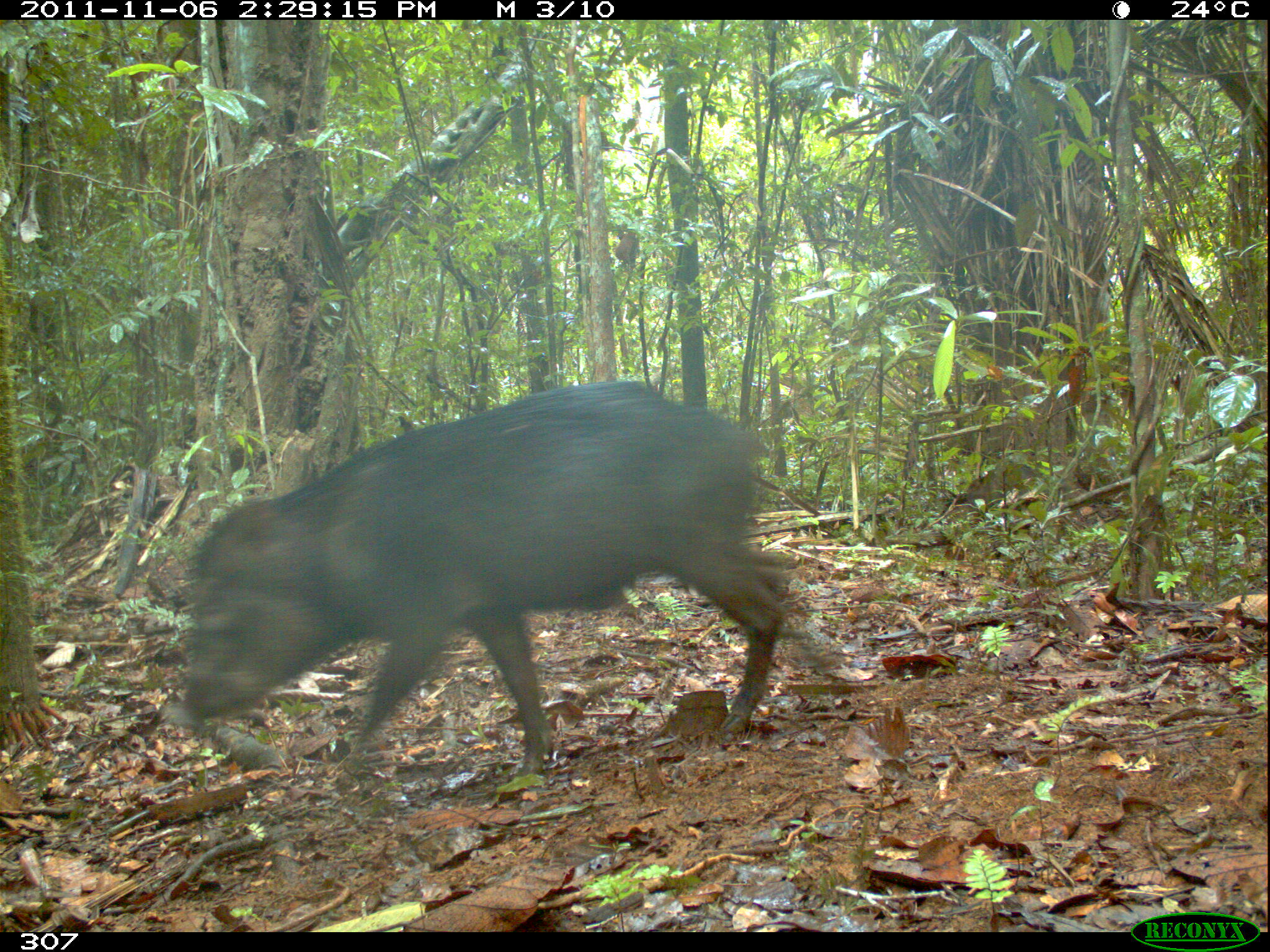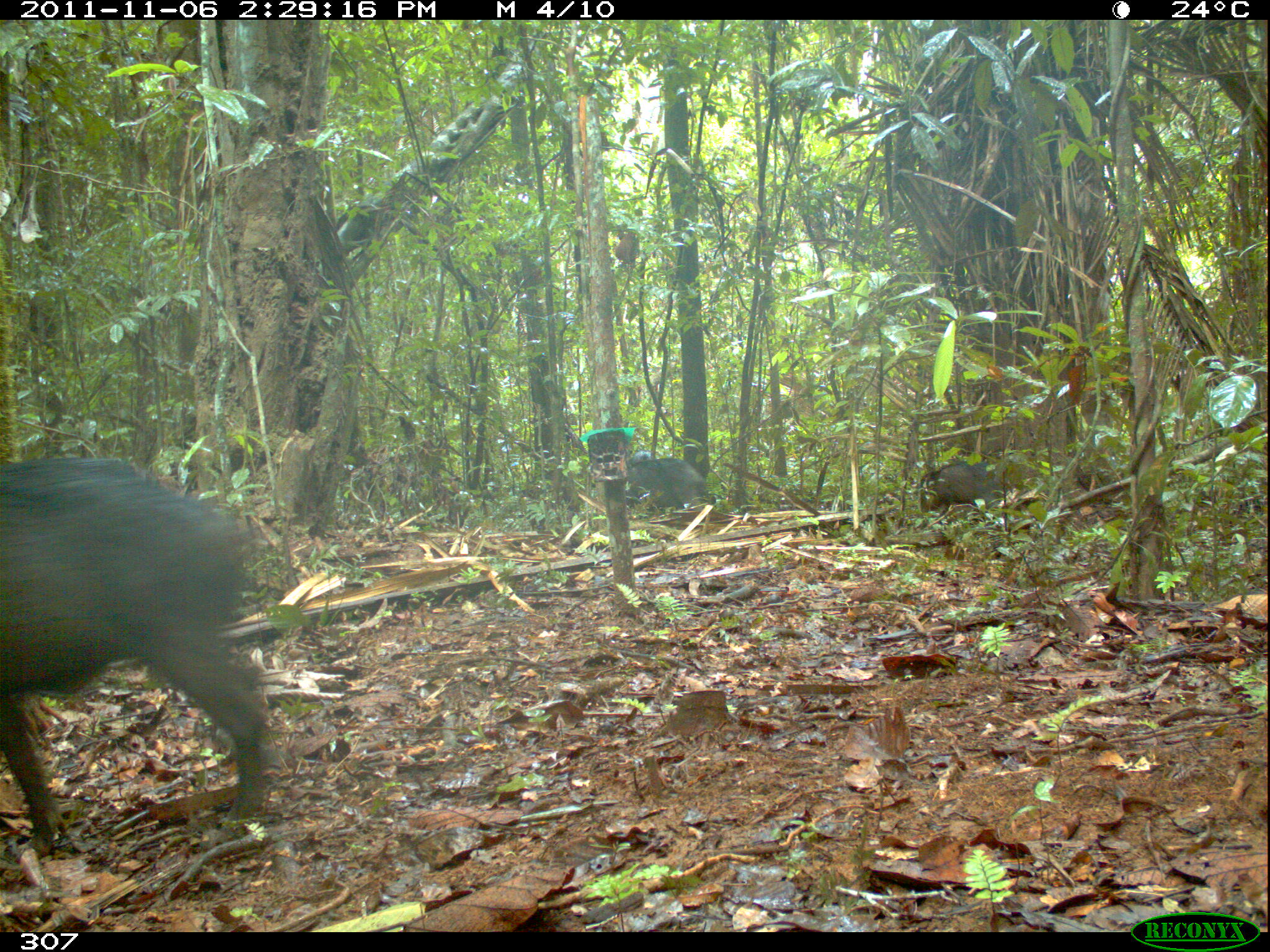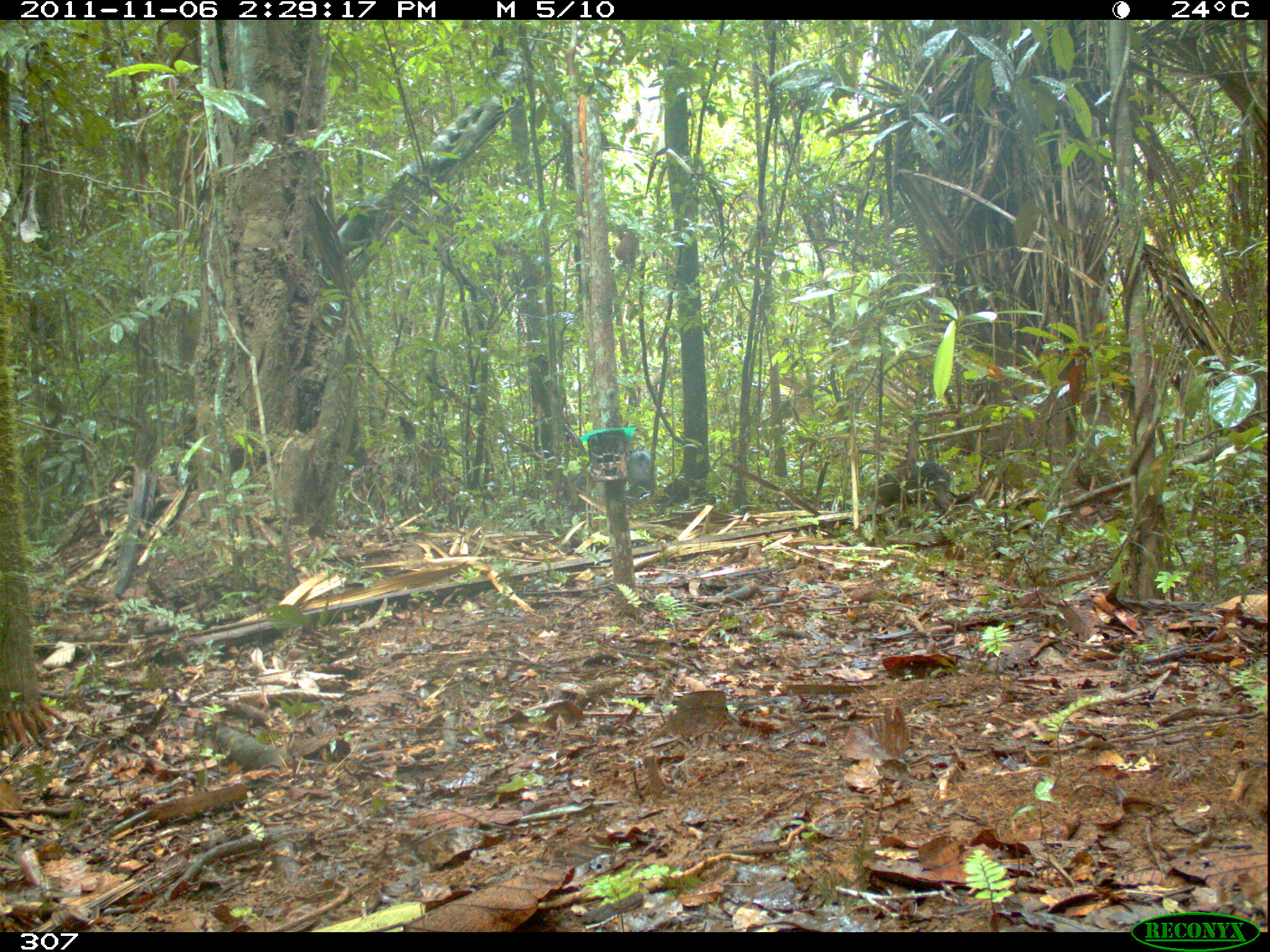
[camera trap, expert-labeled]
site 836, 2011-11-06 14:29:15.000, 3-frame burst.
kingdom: Animalia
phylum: Chordata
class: Mammalia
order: Artiodactyla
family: Tayassuidae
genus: Tayassu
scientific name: Tayassu pecari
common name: white-lipped peccary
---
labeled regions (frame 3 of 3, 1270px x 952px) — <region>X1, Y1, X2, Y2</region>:
tayassu pecari: <region>866, 458, 953, 523</region>; <region>565, 450, 656, 504</region>